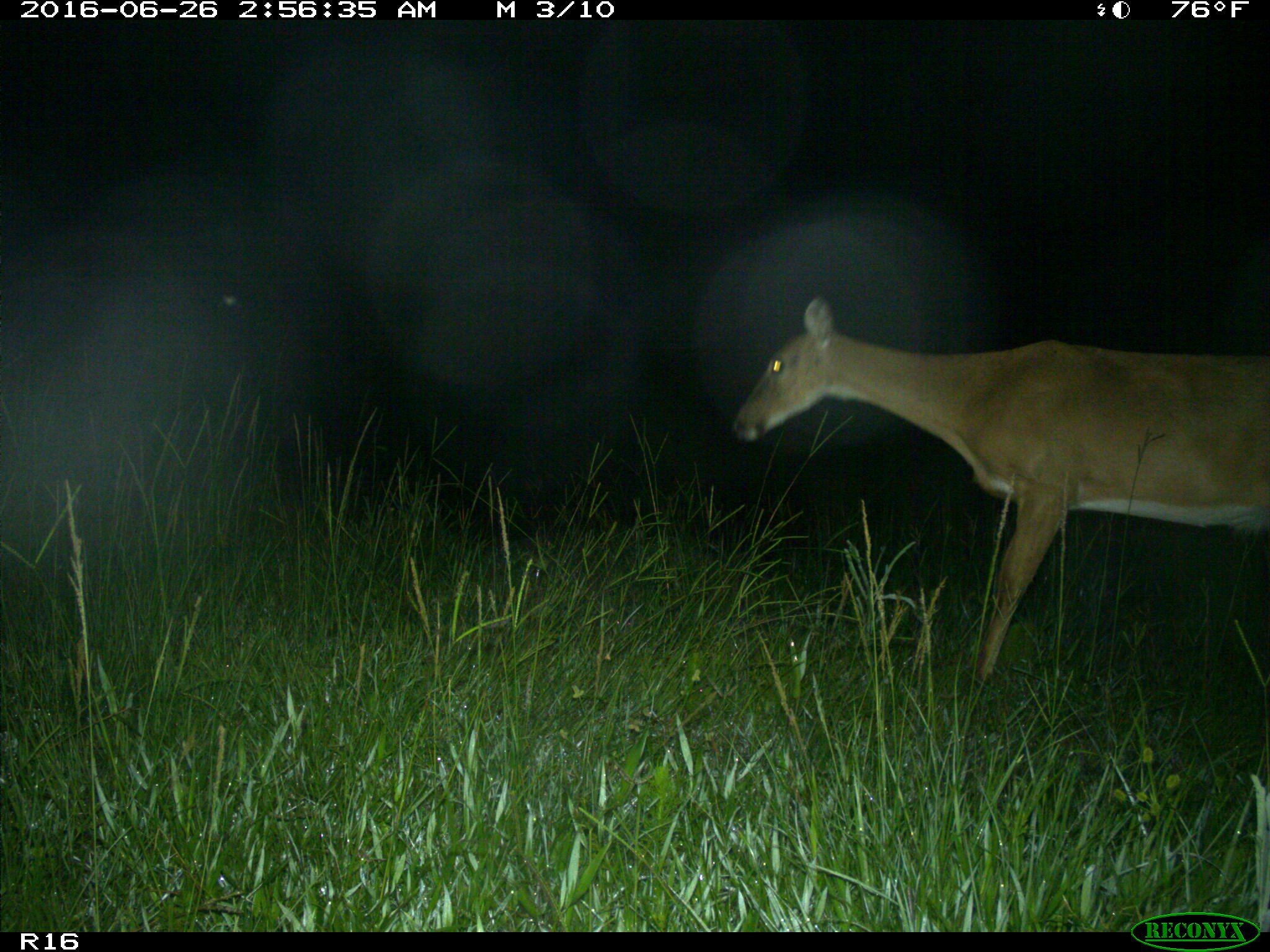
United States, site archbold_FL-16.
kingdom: Animalia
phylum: Chordata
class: Mammalia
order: Artiodactyla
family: Cervidae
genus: Odocoileus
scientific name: Odocoileus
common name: deer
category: unidentified deer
Unidentified deer (deer) (Odocoileus).